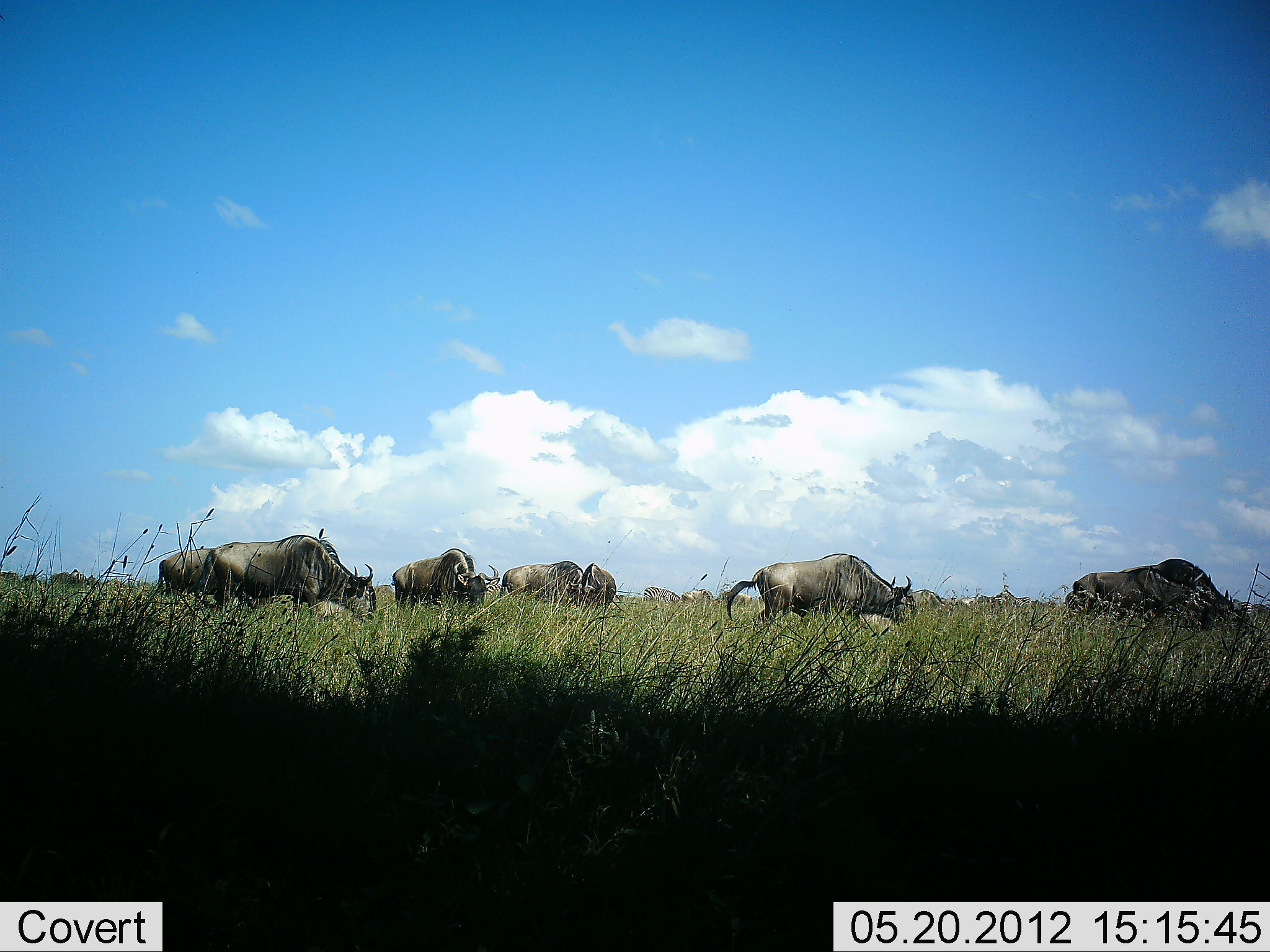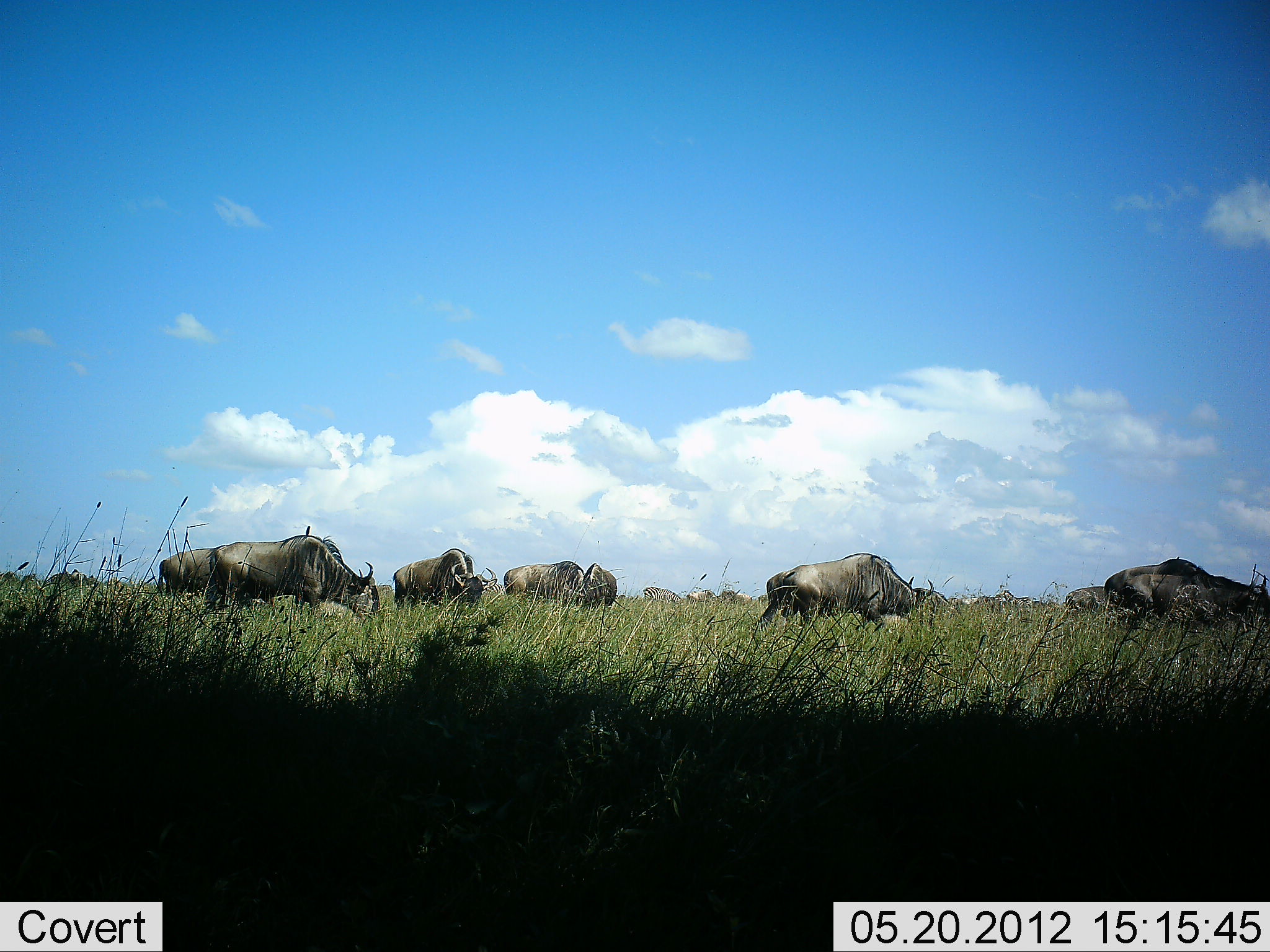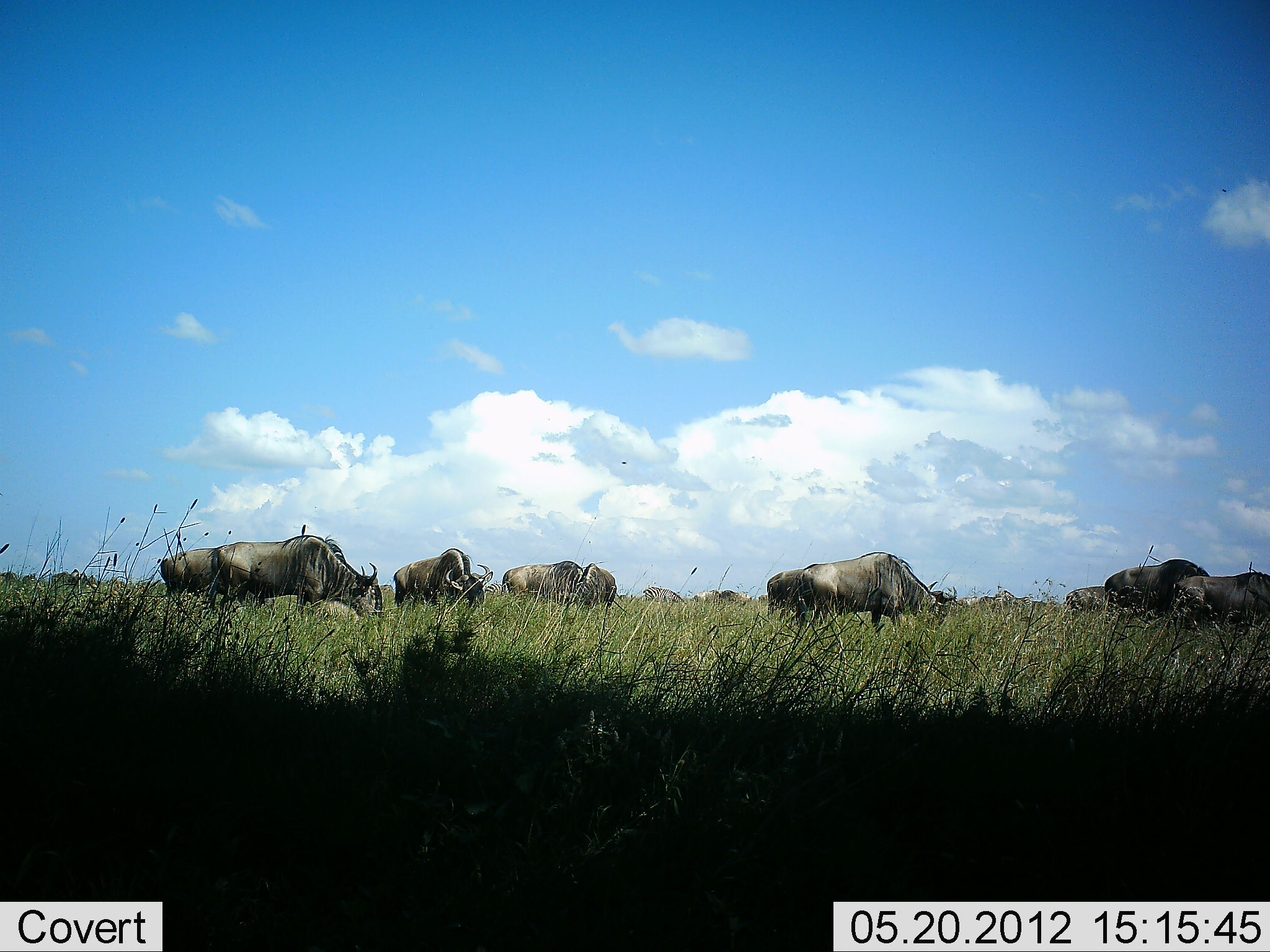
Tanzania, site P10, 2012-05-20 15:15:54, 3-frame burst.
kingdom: Animalia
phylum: Chordata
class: Mammalia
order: Artiodactyla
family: Bovidae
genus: Connochaetes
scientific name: Connochaetes taurinus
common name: blue wildebeest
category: wildebeest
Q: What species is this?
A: Wildebeest (blue wildebeest) (Connochaetes taurinus).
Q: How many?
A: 11-50.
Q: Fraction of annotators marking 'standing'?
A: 10%.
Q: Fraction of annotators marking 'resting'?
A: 0%.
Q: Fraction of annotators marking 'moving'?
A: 70%.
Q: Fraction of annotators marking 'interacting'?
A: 0%.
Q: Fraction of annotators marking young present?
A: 0%.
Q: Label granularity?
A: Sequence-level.